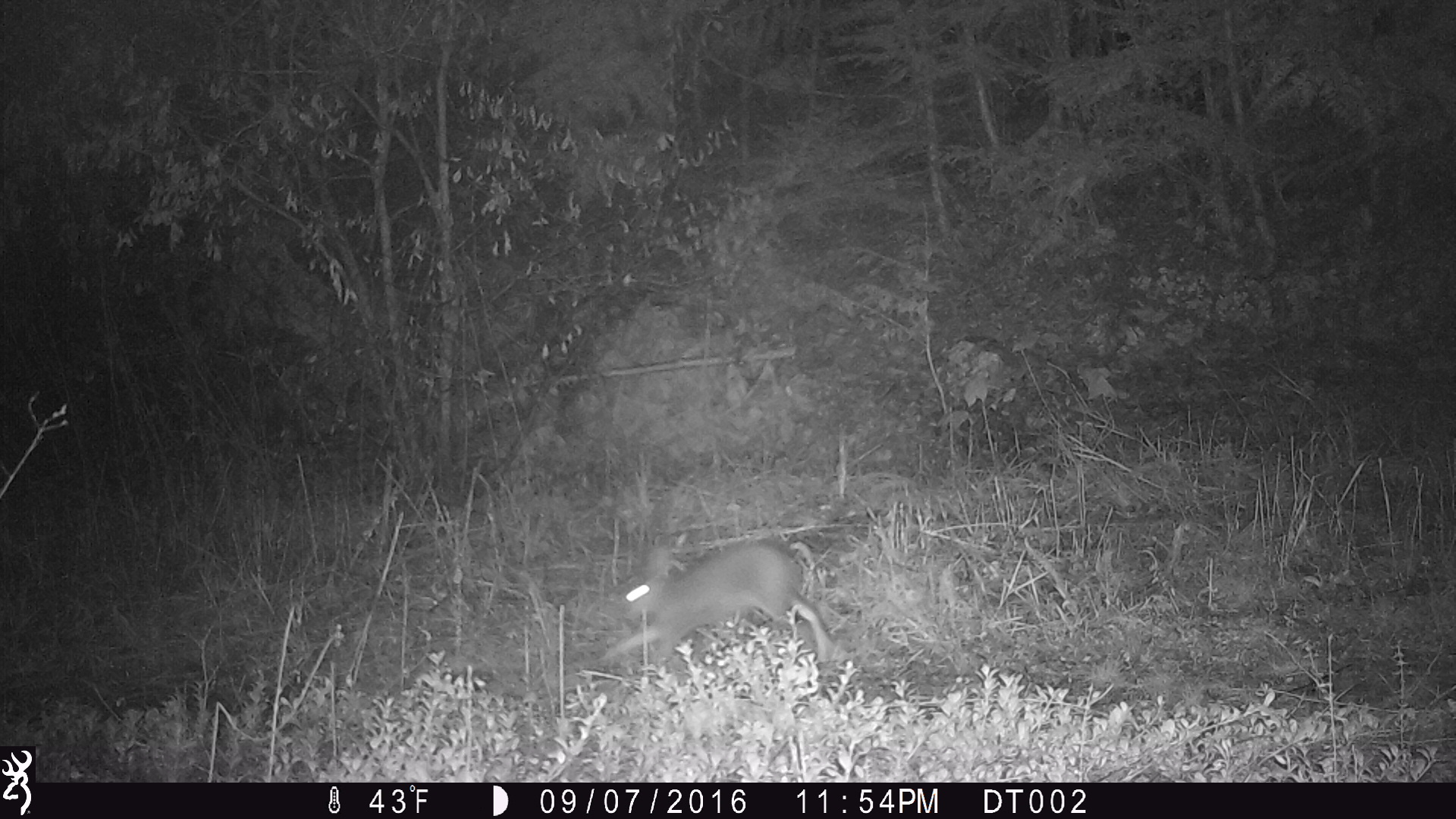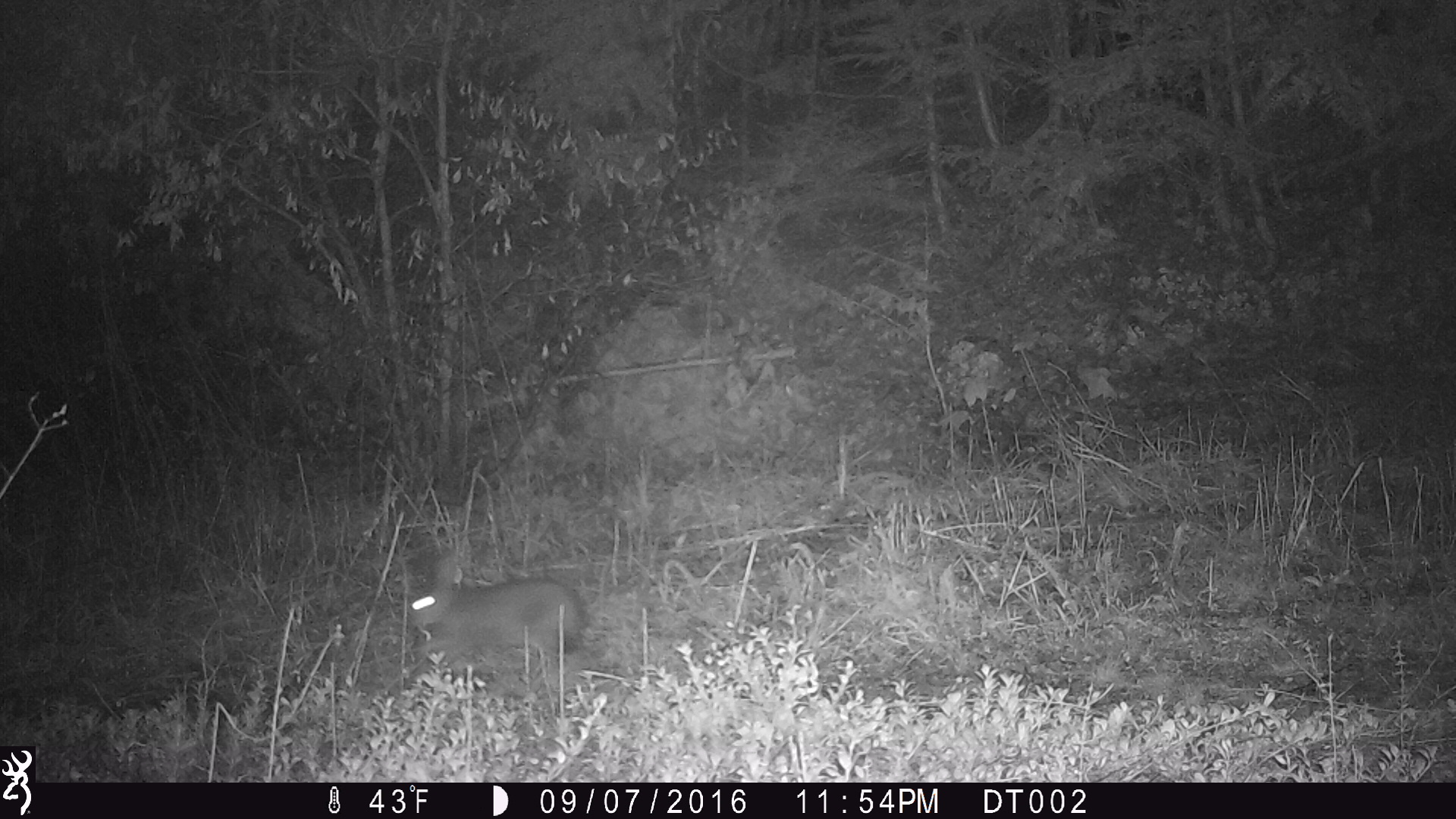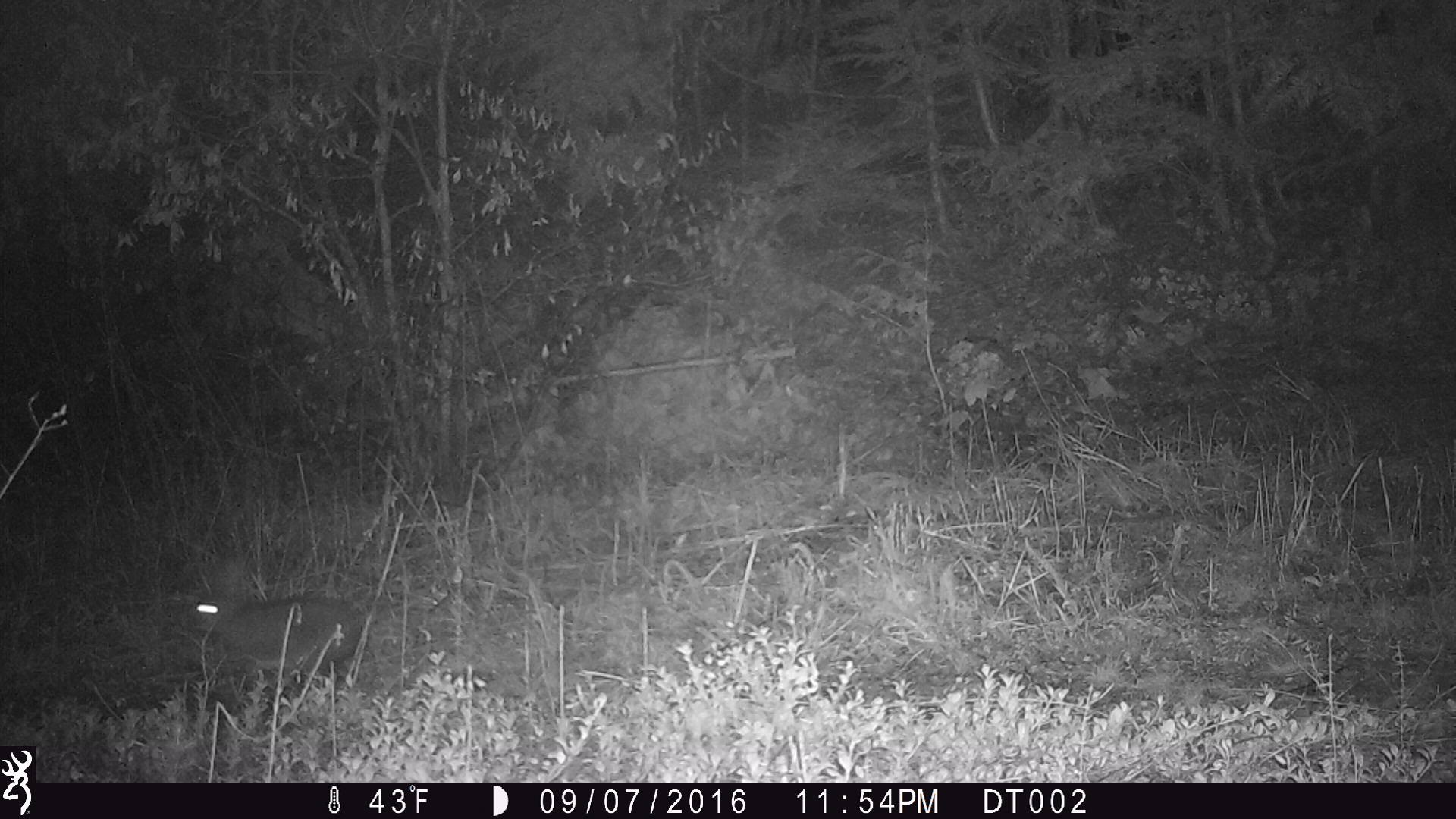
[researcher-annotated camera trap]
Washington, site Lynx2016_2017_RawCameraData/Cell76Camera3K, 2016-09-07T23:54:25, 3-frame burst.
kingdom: Animalia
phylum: Chordata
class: Mammalia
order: Lagomorpha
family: Leporidae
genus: Lepus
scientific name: Lepus americanus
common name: snowshoe hare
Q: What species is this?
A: Lepus americanus (snowshoe hare).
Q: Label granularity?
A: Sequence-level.